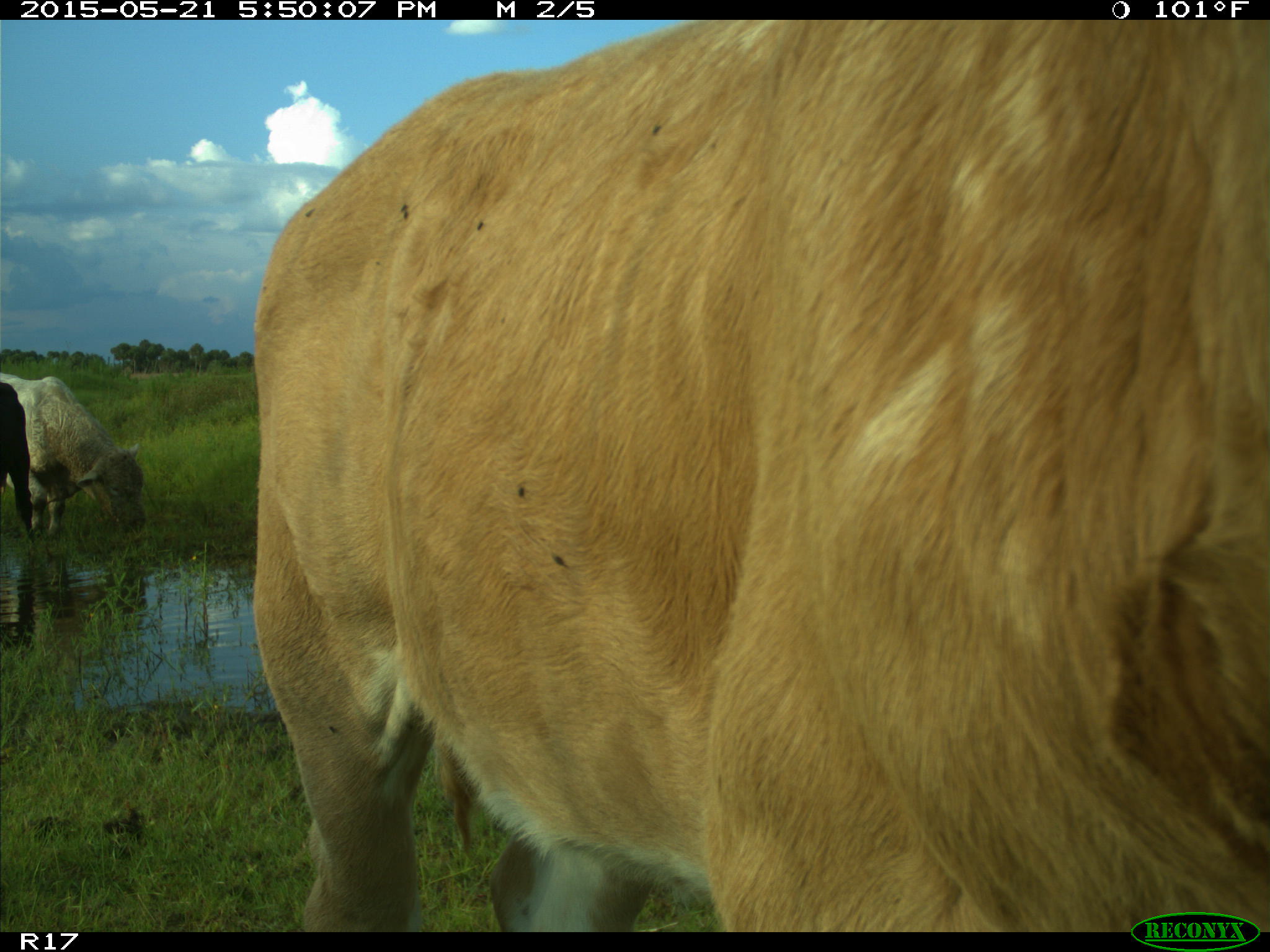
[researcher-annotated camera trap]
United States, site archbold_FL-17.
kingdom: Animalia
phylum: Chordata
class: Mammalia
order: Artiodactyla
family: Bovidae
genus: Bos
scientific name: Bos taurus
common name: domestic cow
Bos taurus (domestic cow).